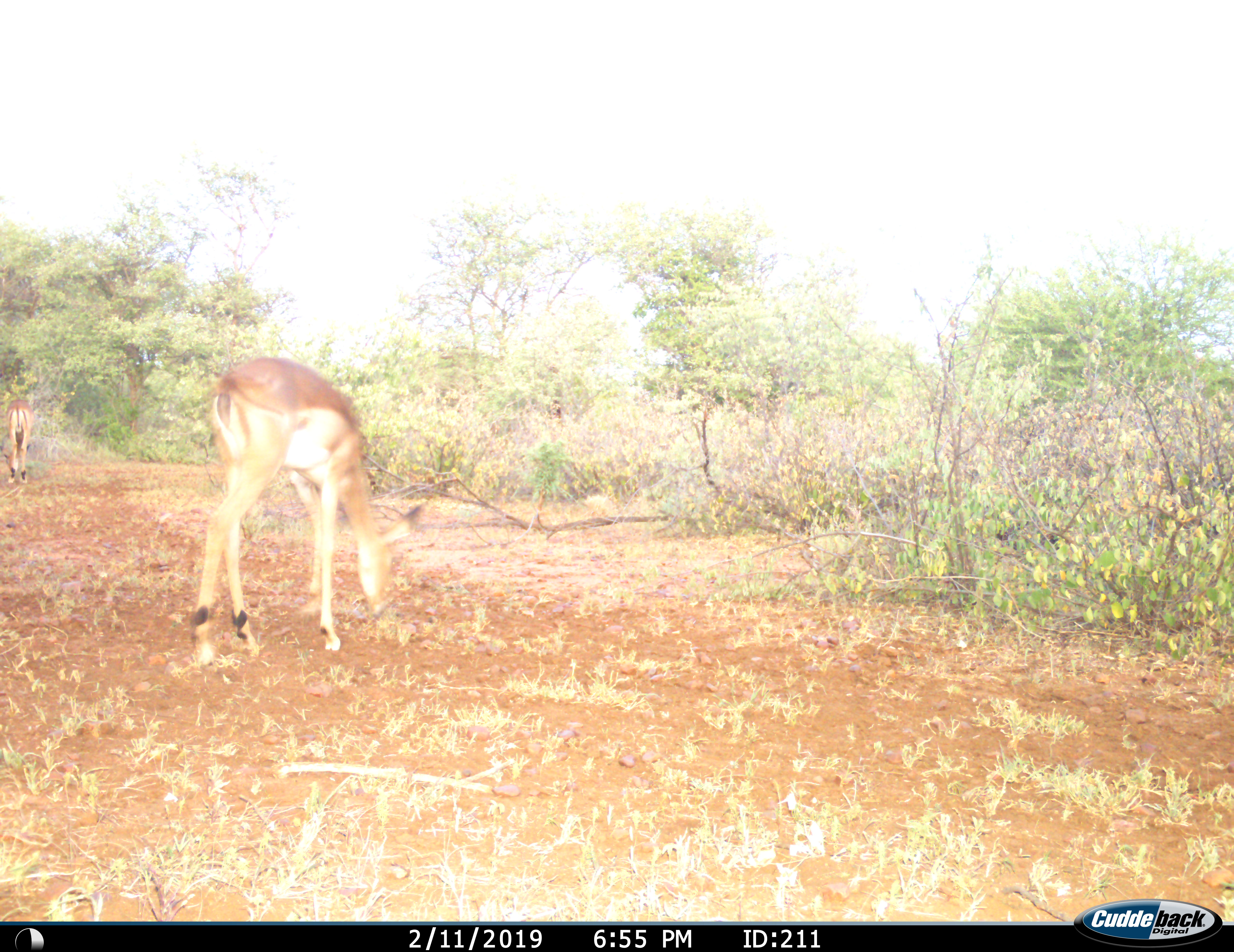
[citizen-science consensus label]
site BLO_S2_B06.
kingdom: Animalia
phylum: Chordata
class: Mammalia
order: Artiodactyla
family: Bovidae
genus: Aepyceros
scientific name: Aepyceros melampus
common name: impala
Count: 2.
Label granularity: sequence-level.